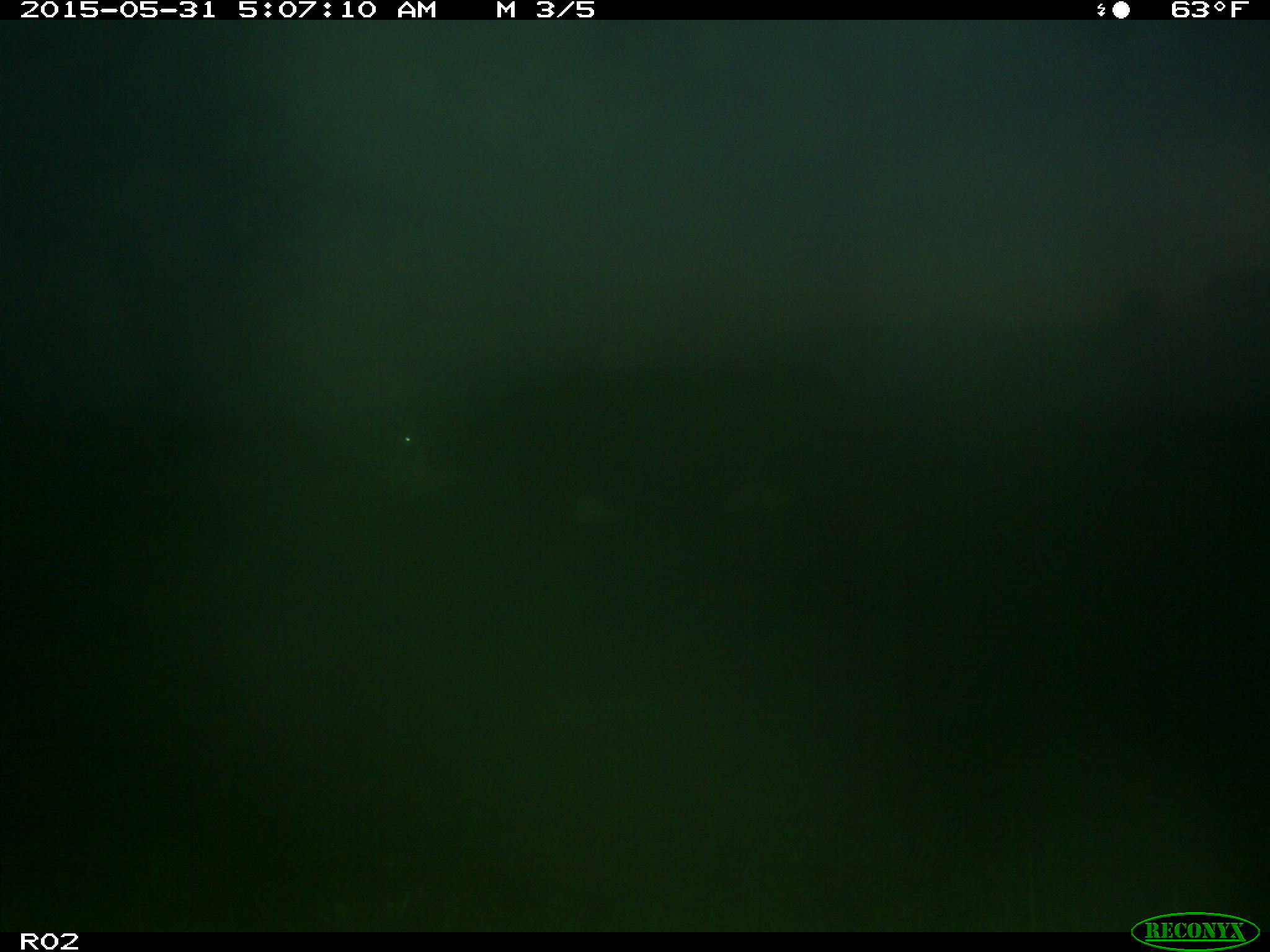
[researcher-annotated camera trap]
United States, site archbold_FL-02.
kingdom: Animalia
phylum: Chordata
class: Mammalia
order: Artiodactyla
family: Bovidae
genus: Bos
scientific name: Bos taurus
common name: domestic cow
Bos taurus (domestic cow).